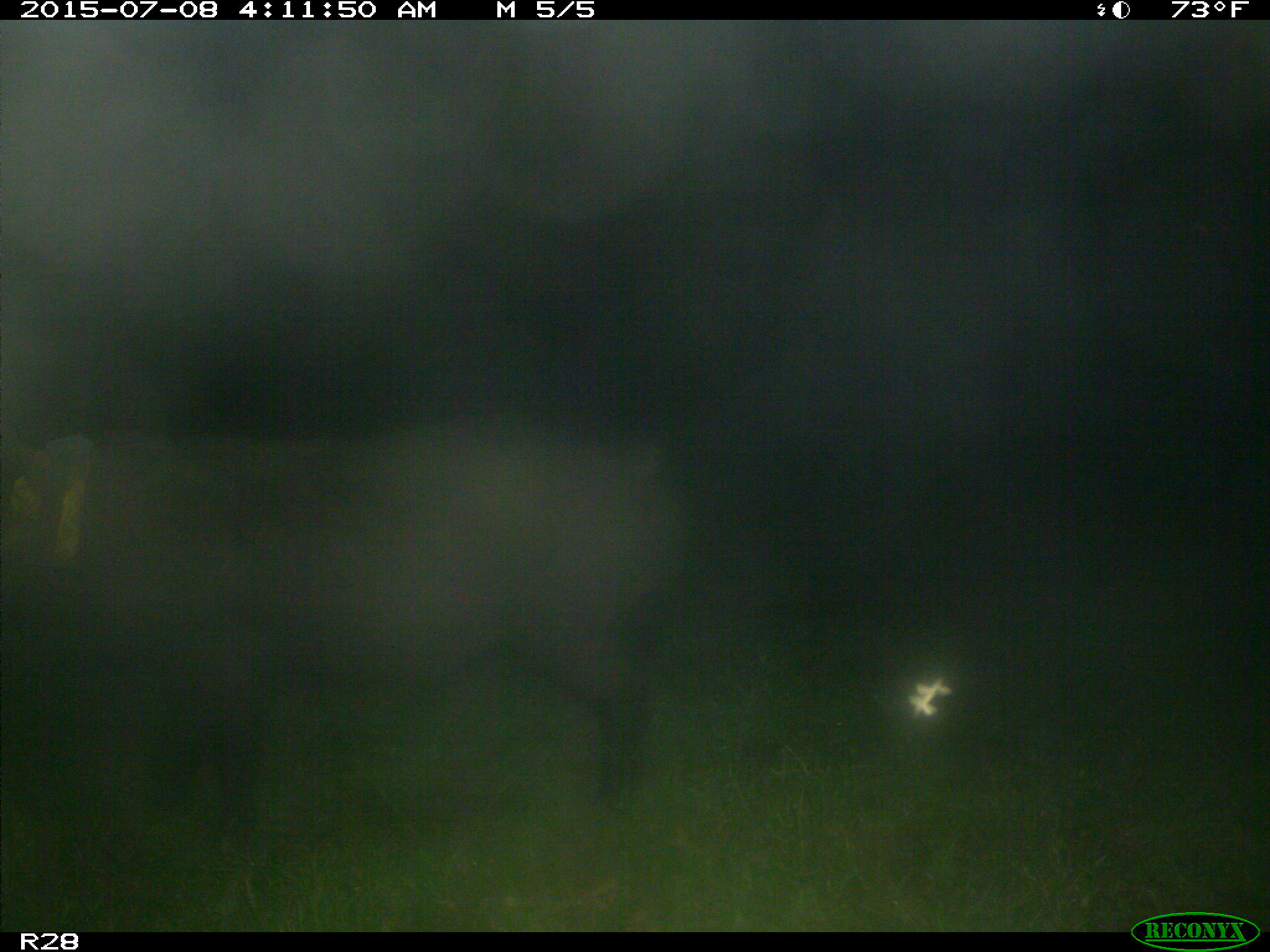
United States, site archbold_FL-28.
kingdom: Animalia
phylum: Chordata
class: Mammalia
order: Artiodactyla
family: Suidae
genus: Sus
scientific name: Sus scrofa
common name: wild boar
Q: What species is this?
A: Sus scrofa (wild boar).